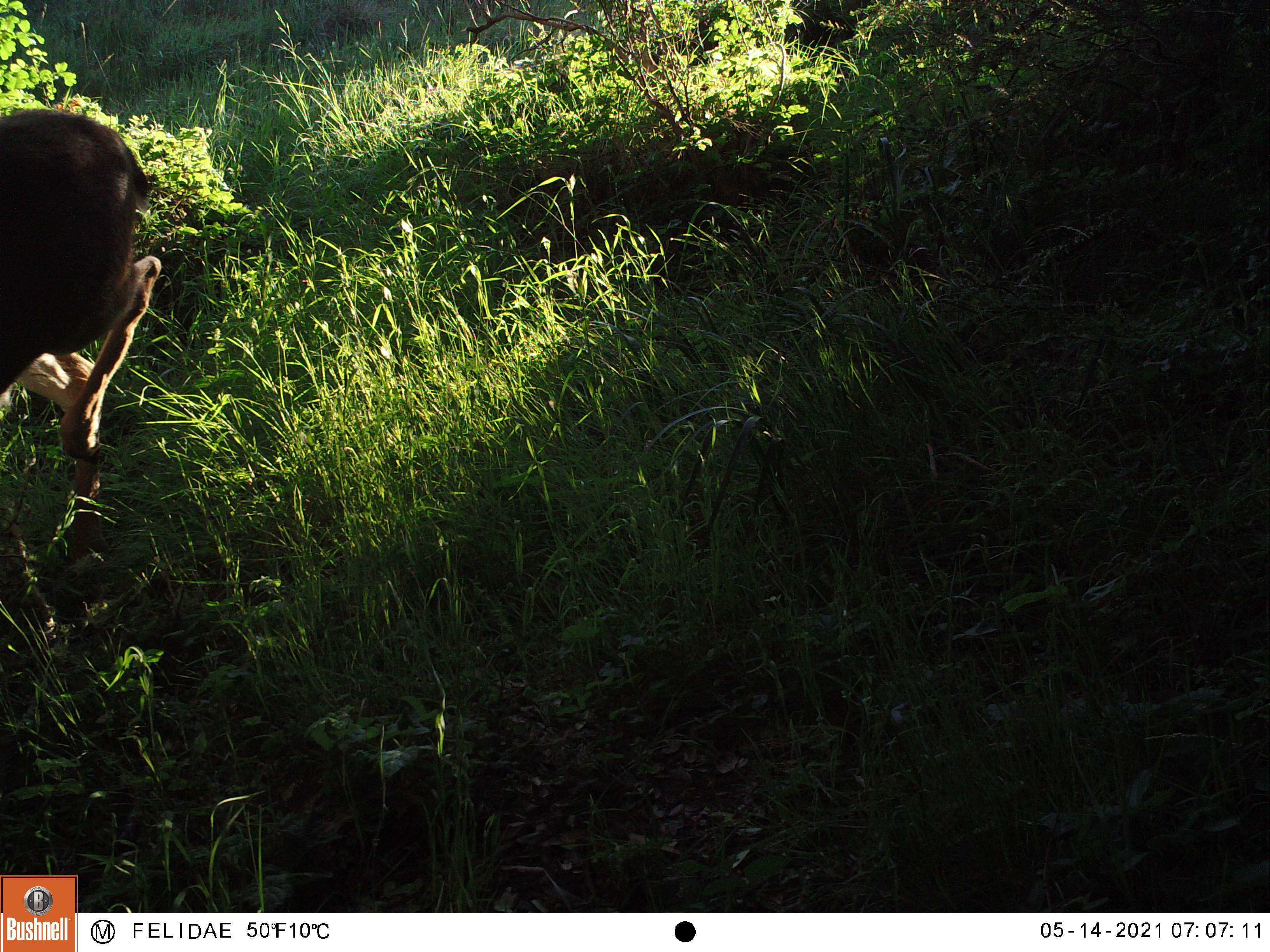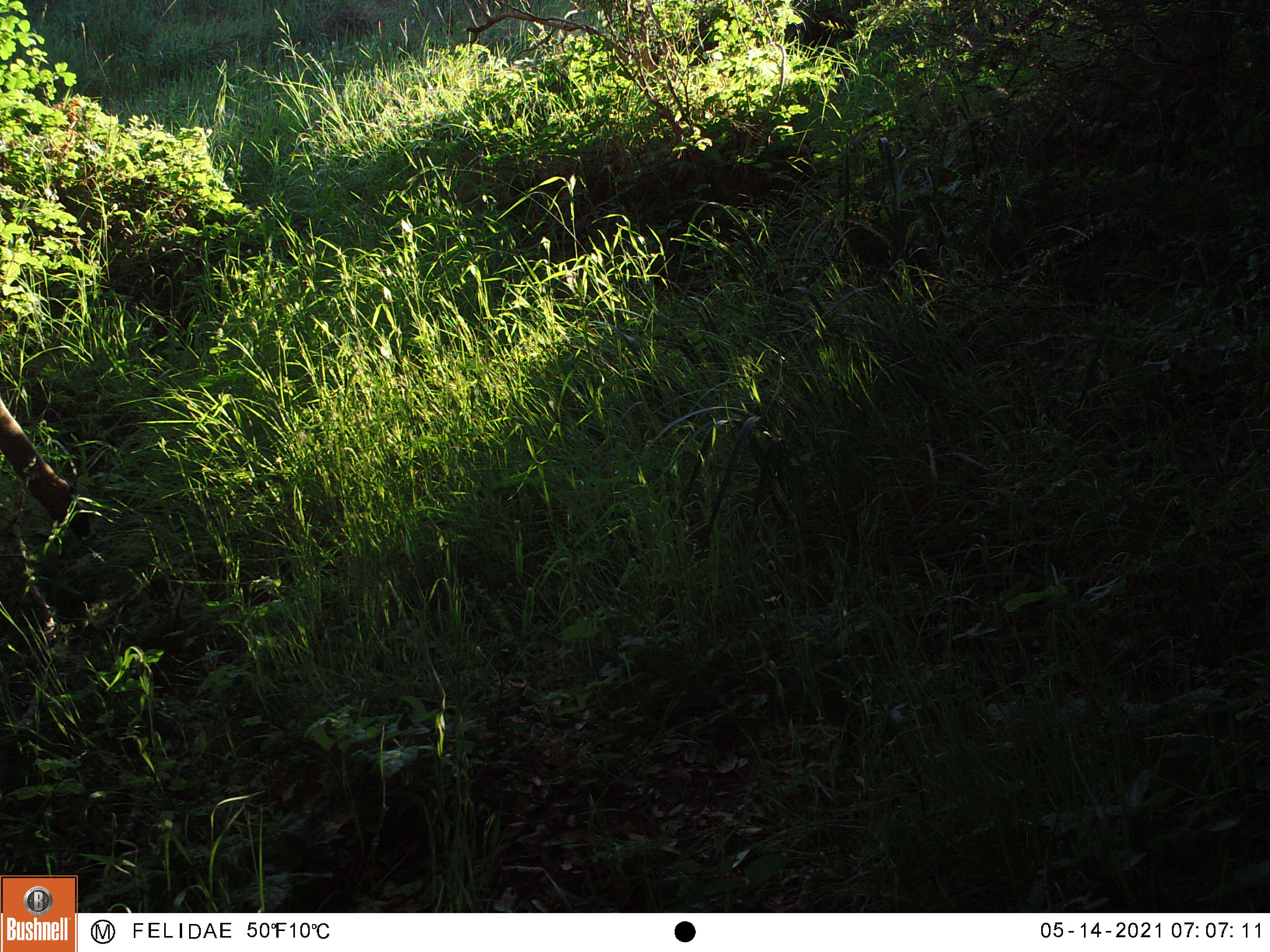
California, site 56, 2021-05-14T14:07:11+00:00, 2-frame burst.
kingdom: Animalia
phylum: Chordata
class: Mammalia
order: Artiodactyla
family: Cervidae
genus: Odocoileus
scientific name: Odocoileus hemionus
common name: mule deer